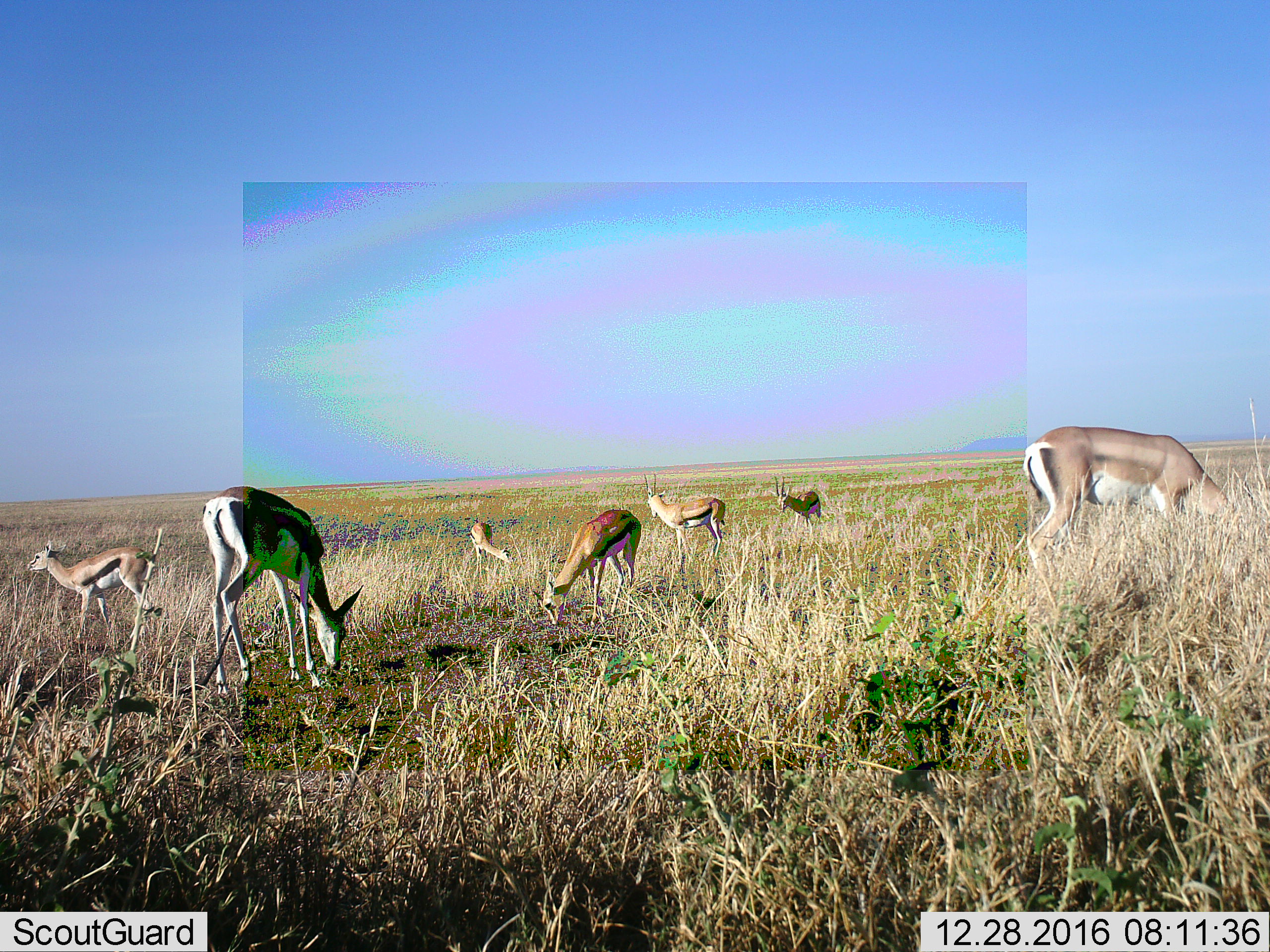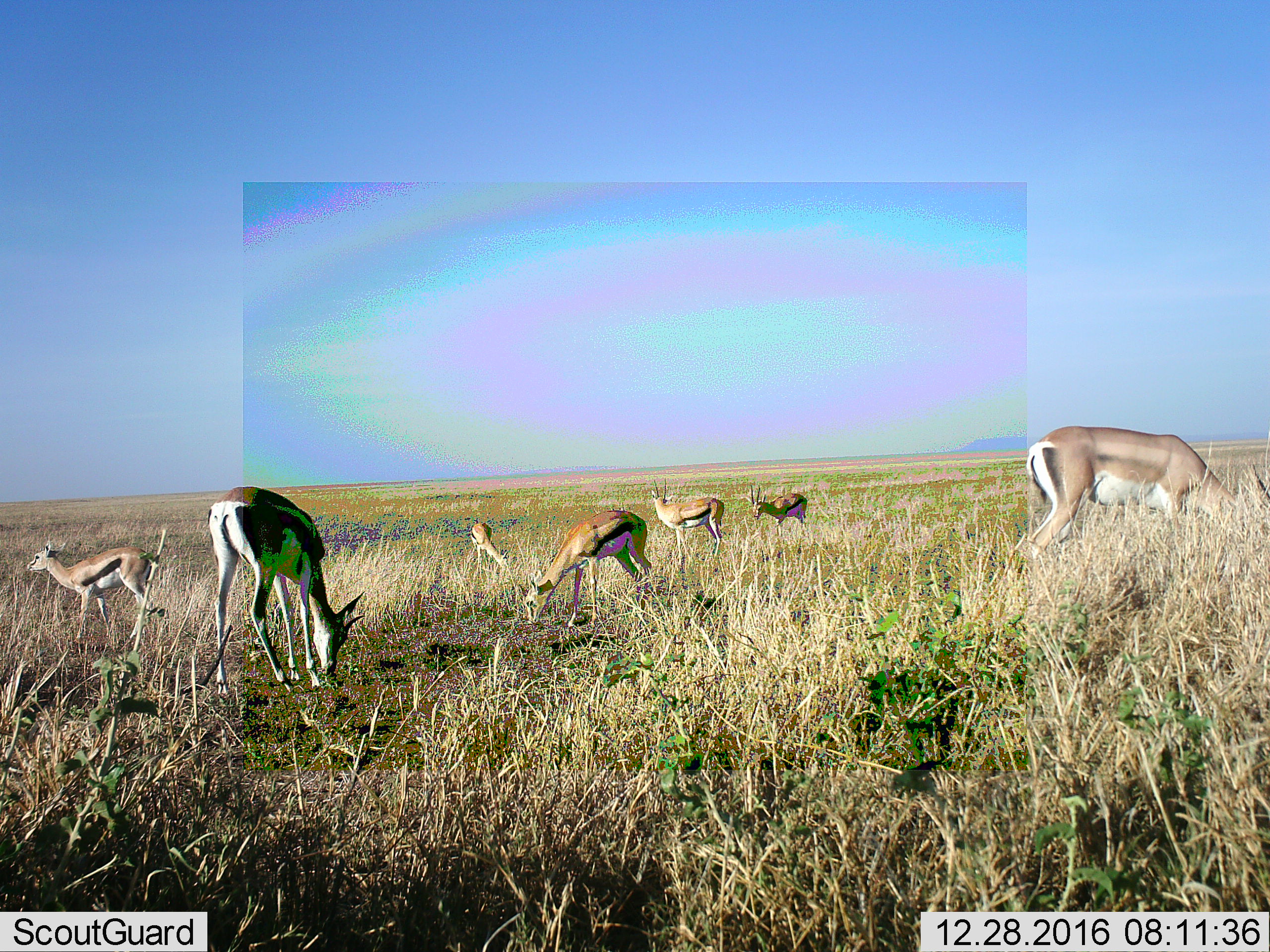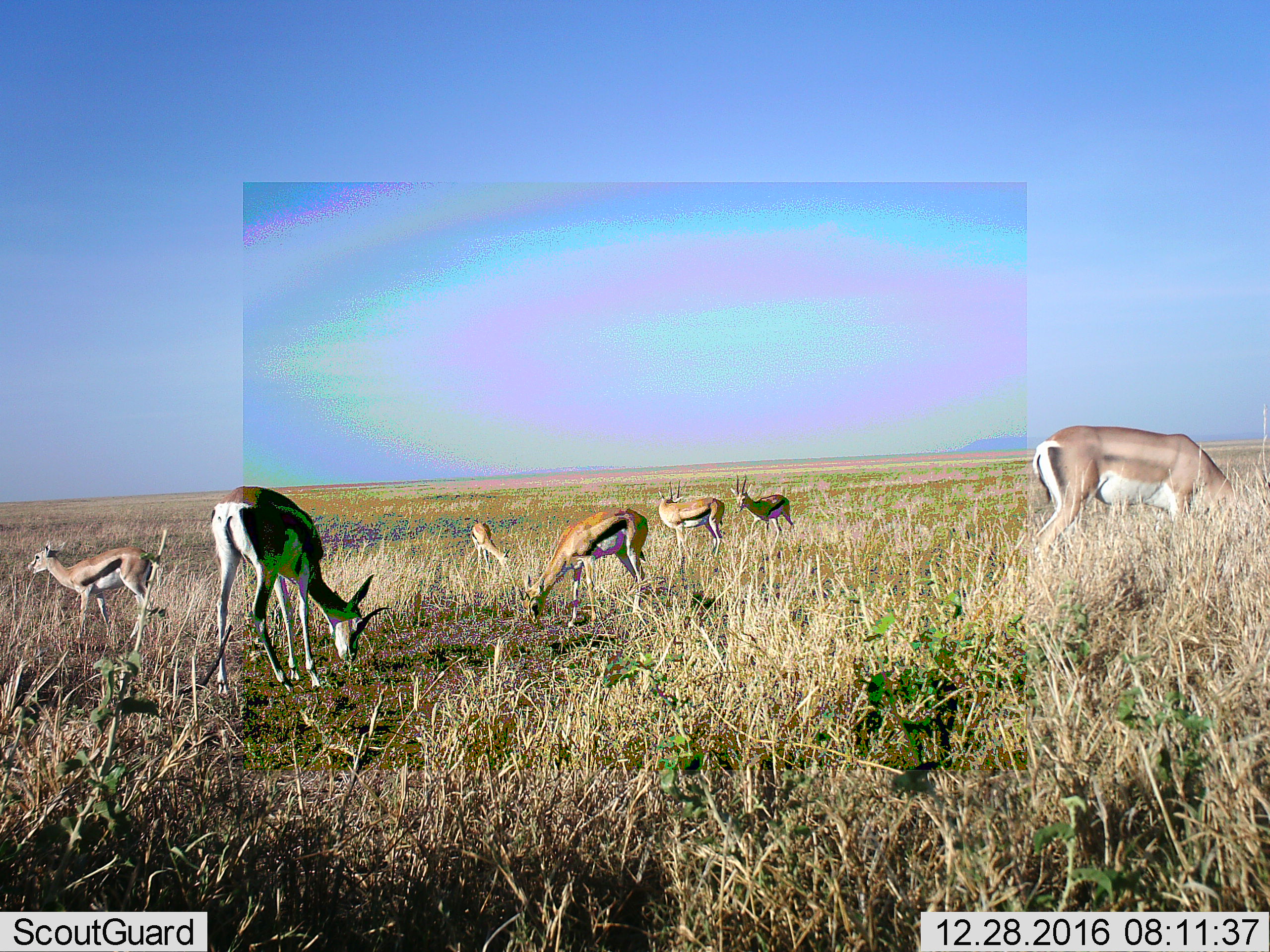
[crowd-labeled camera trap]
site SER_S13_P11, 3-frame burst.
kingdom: Animalia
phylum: Chordata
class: Mammalia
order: Artiodactyla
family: Bovidae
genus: Eudorcas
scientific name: Eudorcas thomsonii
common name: thomson's gazelle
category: gazellethomsons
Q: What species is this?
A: Gazellethomsons (thomson's gazelle) (Eudorcas thomsonii).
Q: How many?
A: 7.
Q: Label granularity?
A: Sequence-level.